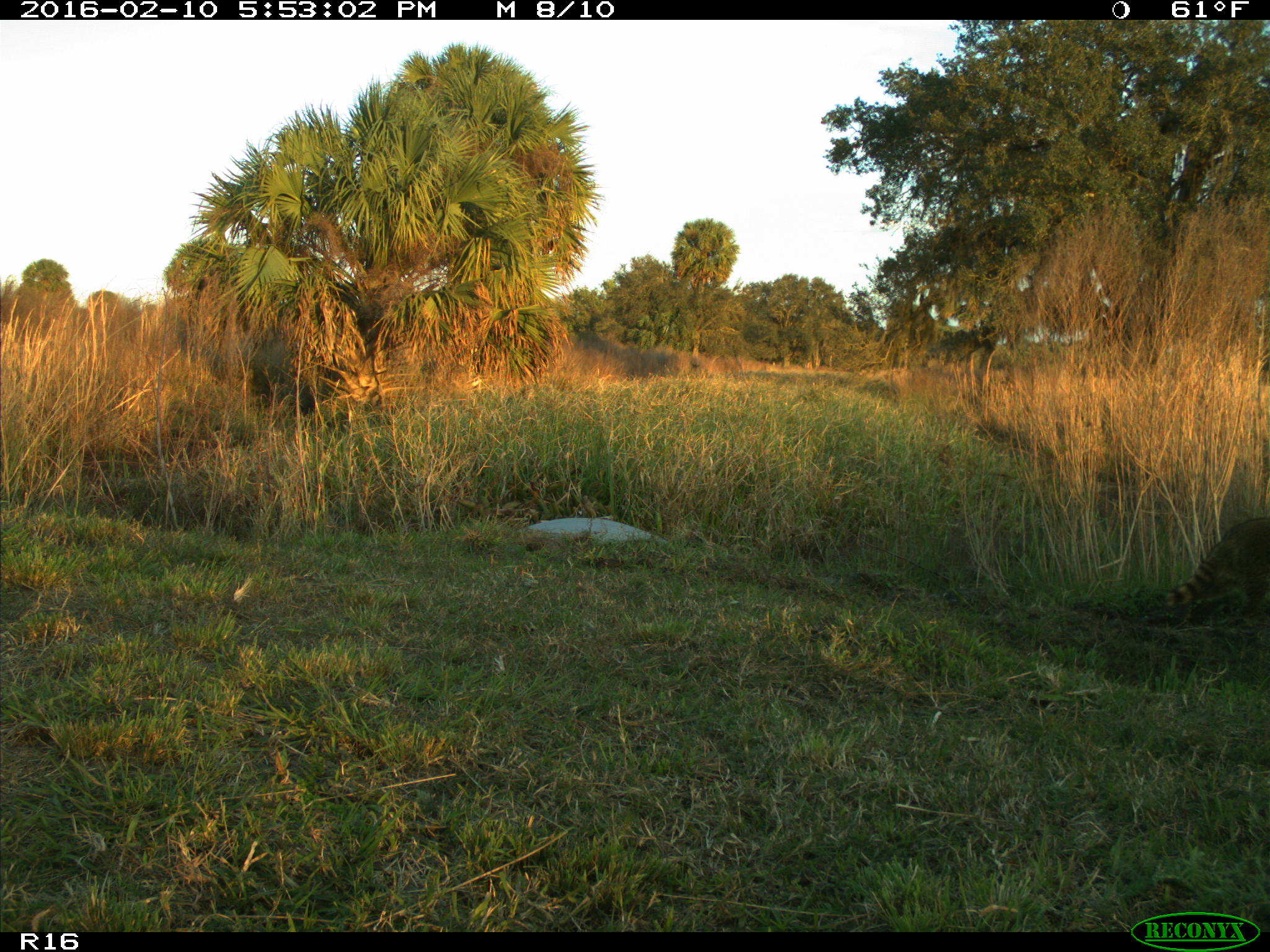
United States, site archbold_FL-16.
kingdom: Animalia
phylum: Chordata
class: Mammalia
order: Carnivora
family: Procyonidae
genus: Procyon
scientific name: Procyon lotor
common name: common raccoon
Procyon lotor (common raccoon).